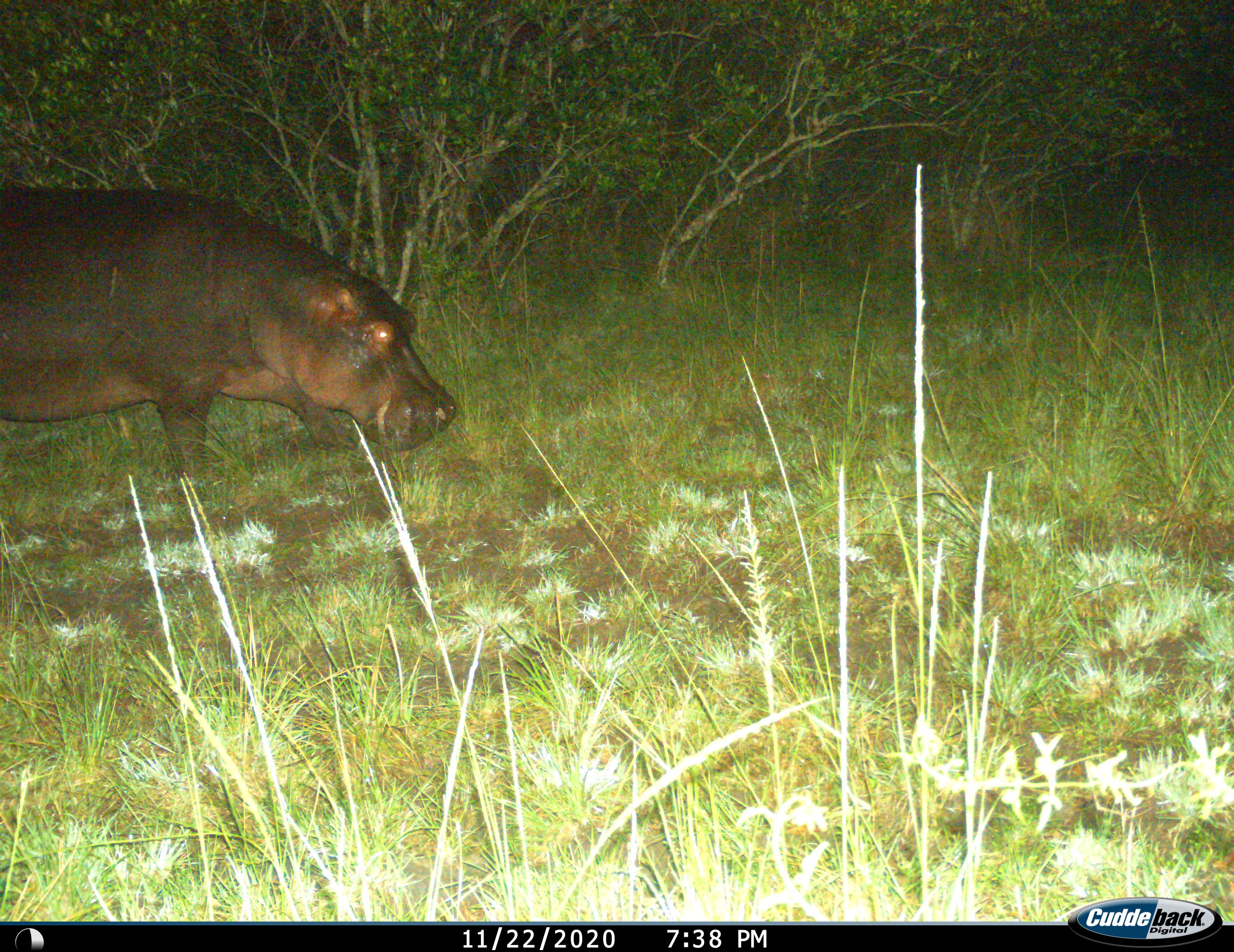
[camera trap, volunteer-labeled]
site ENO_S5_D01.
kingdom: Animalia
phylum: Chordata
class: Mammalia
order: Artiodactyla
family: Hippopotamidae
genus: Hippopotamus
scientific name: Hippopotamus amphibius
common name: hippopotamus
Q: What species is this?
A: Hippopotamus (Hippopotamus amphibius).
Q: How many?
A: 1.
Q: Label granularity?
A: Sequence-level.